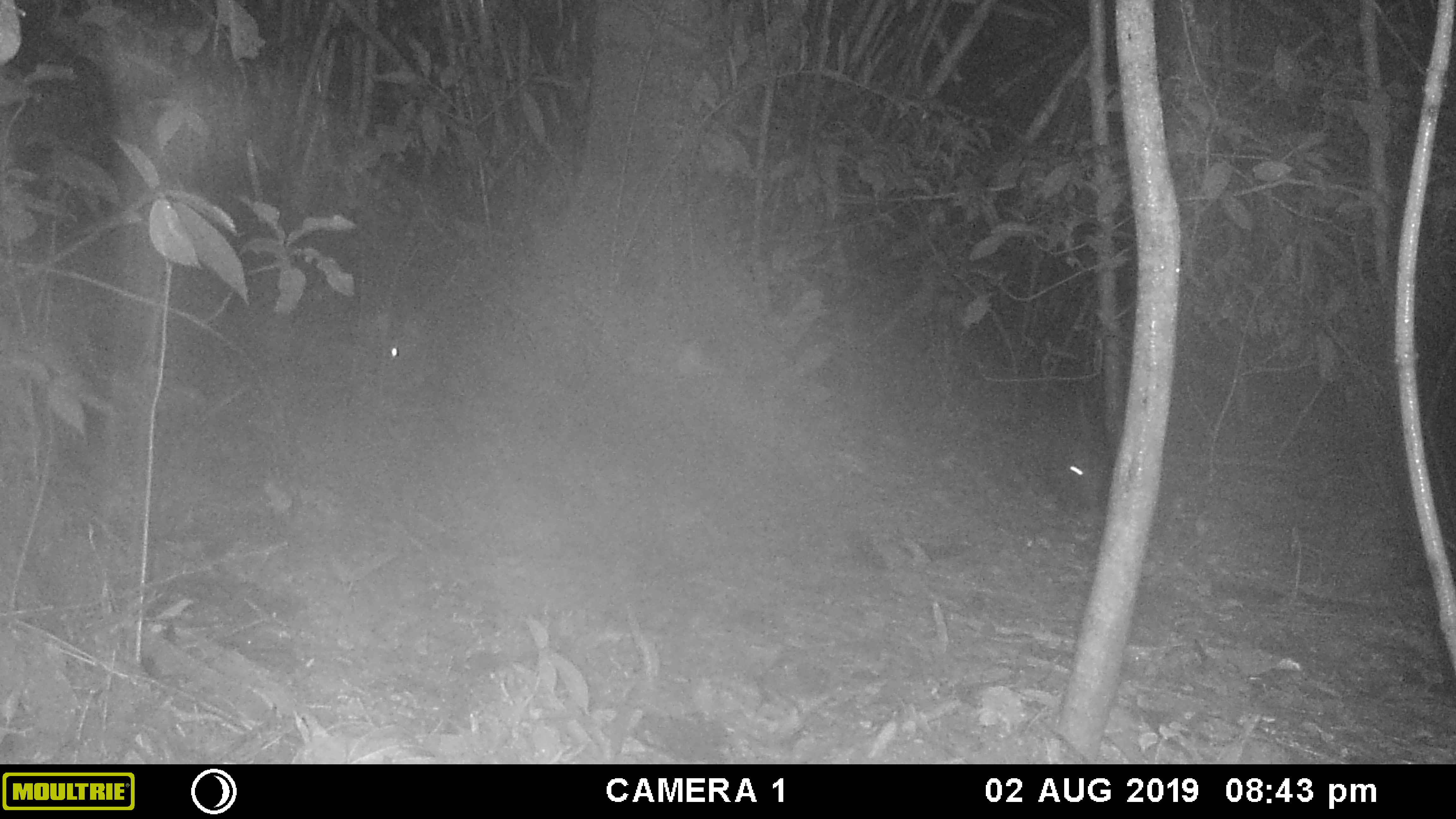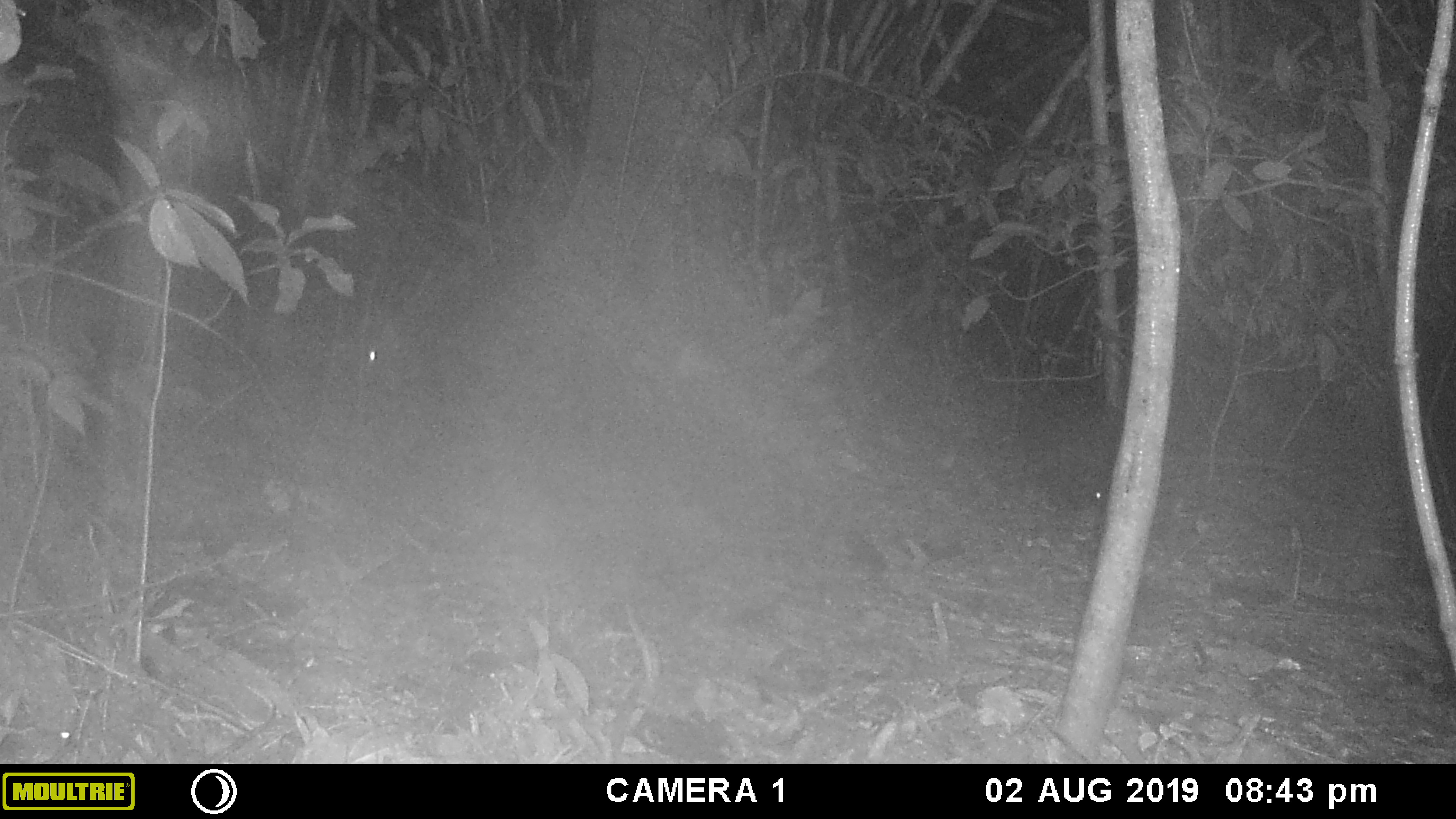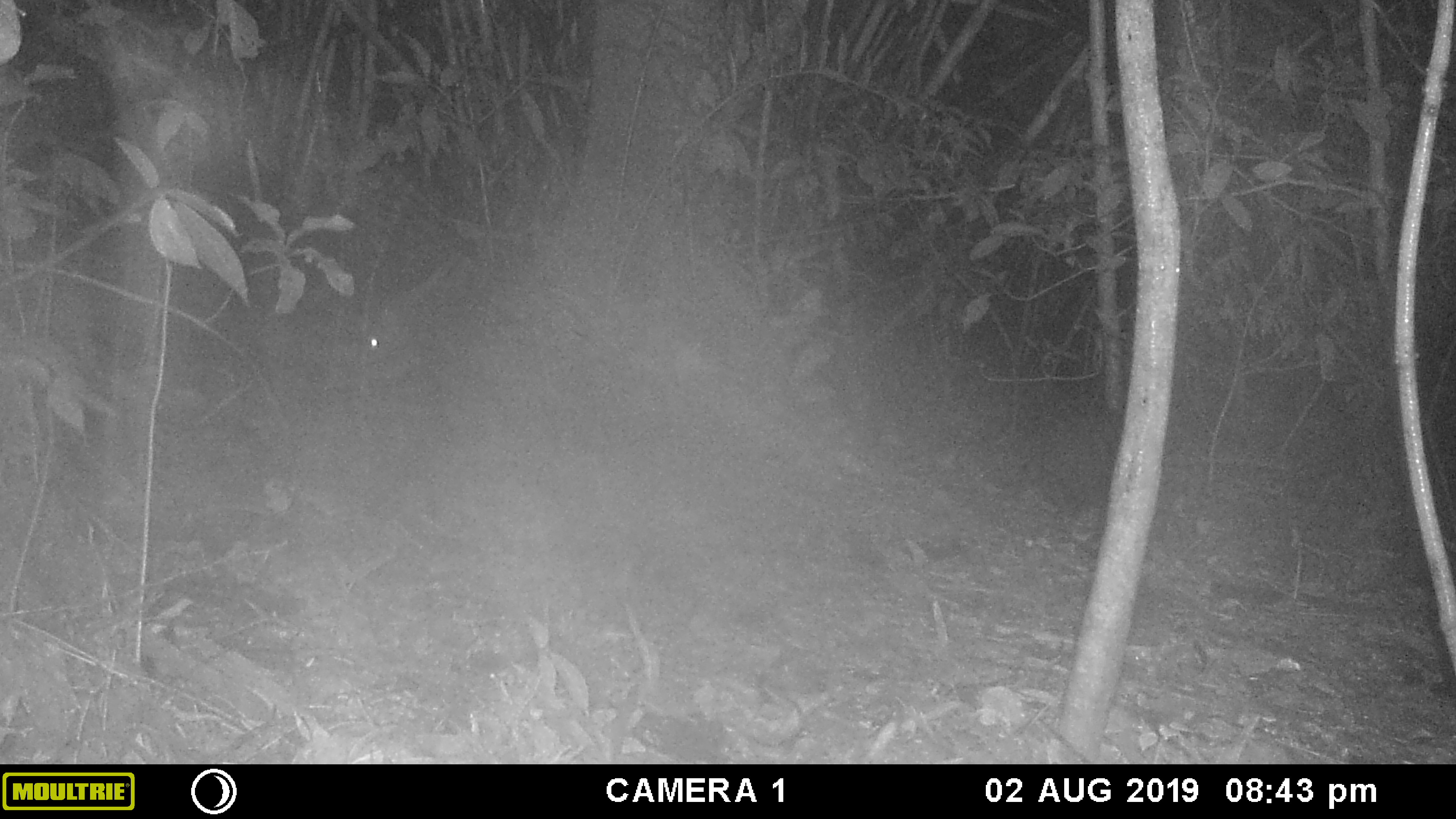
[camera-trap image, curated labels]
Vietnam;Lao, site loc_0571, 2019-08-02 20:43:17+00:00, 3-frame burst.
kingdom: Animalia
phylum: Chordata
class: Mammalia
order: Rodentia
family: Hystricidae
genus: Hystrix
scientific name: Hystrix brachyura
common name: malayan porcupine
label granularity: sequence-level